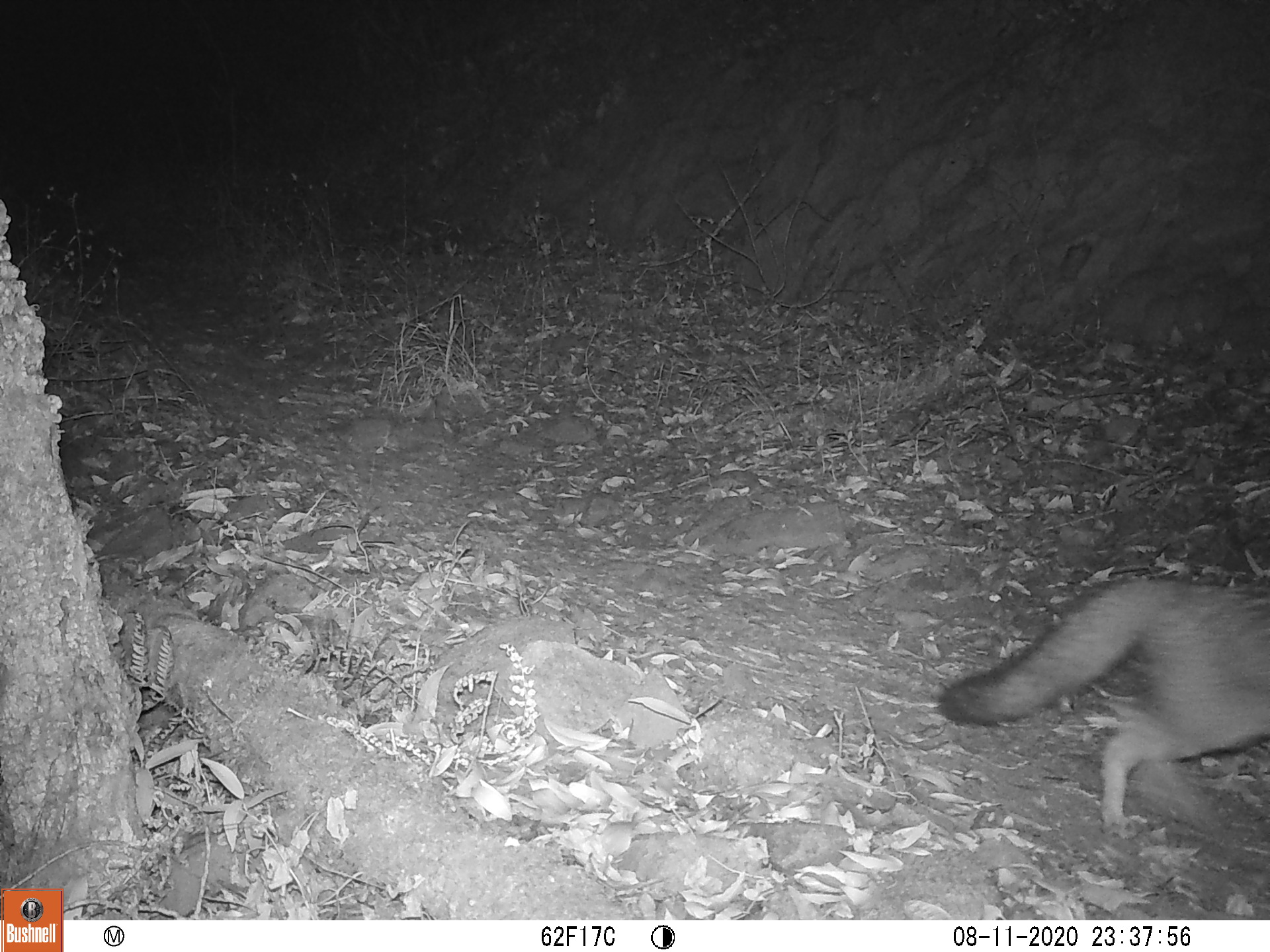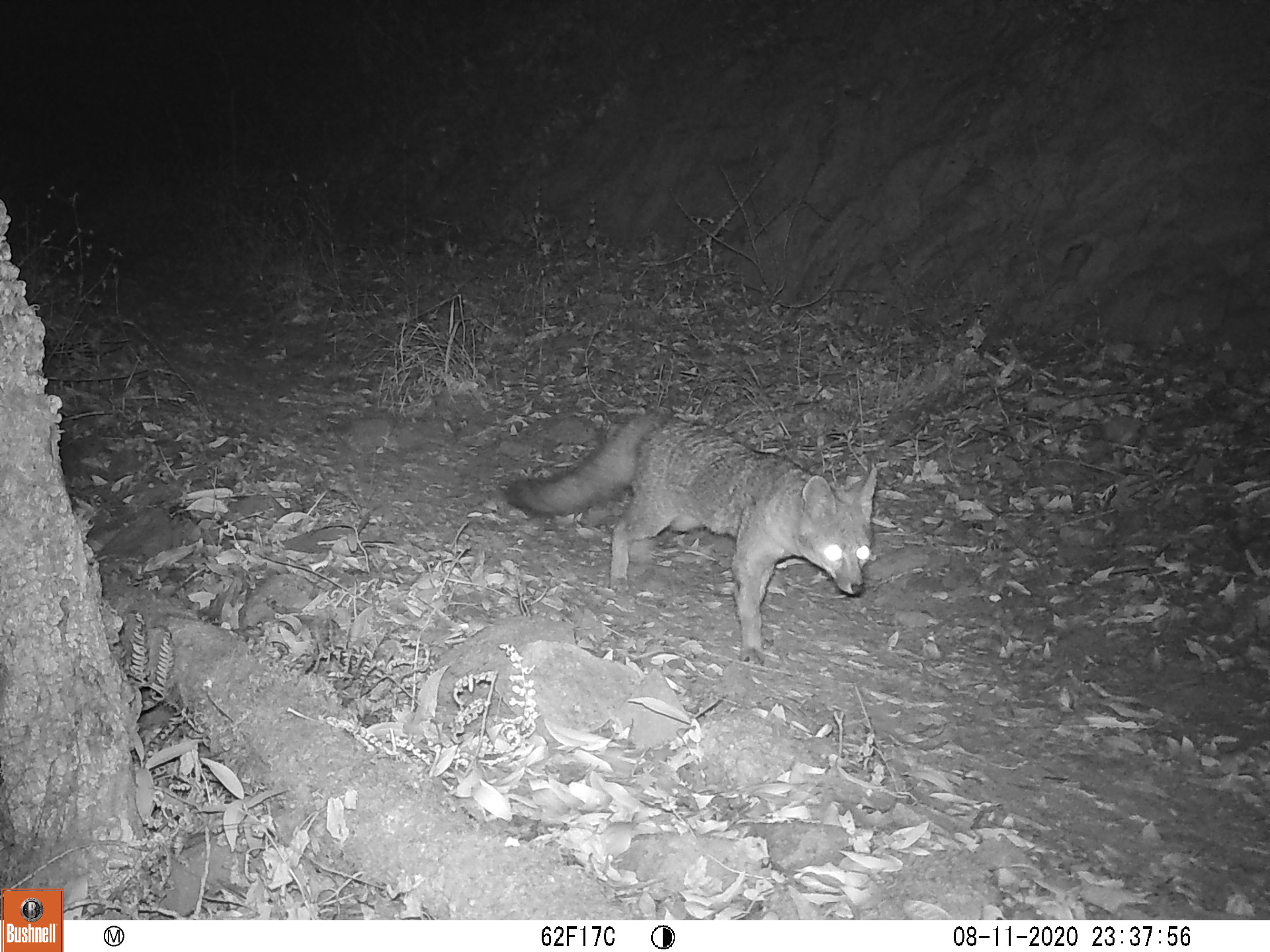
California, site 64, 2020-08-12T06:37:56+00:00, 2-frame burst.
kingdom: Animalia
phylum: Chordata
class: Mammalia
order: Carnivora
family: Canidae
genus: Urocyon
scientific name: Urocyon cinereoargenteus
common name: gray fox